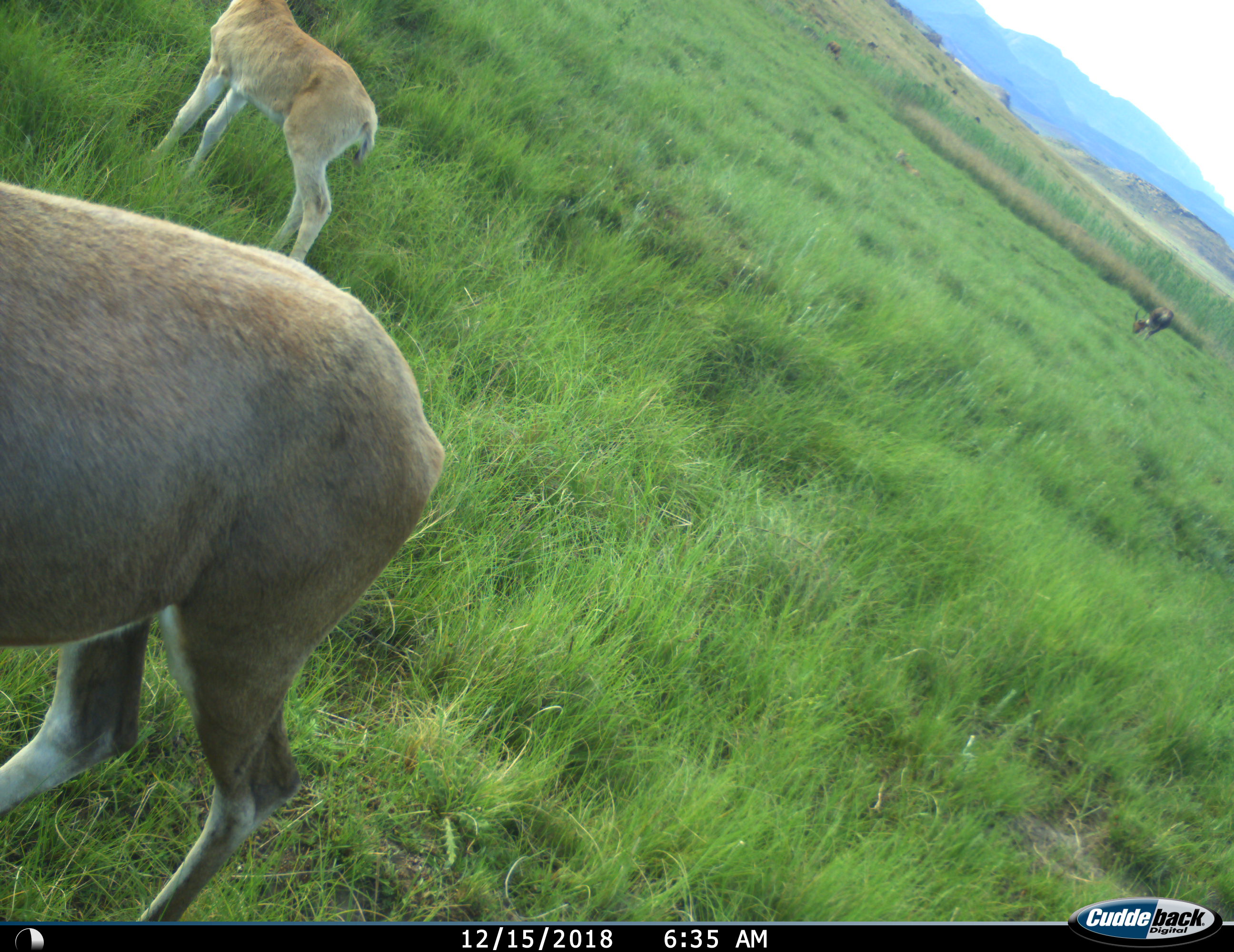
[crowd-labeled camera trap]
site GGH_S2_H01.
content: unidentified animal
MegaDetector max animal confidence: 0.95